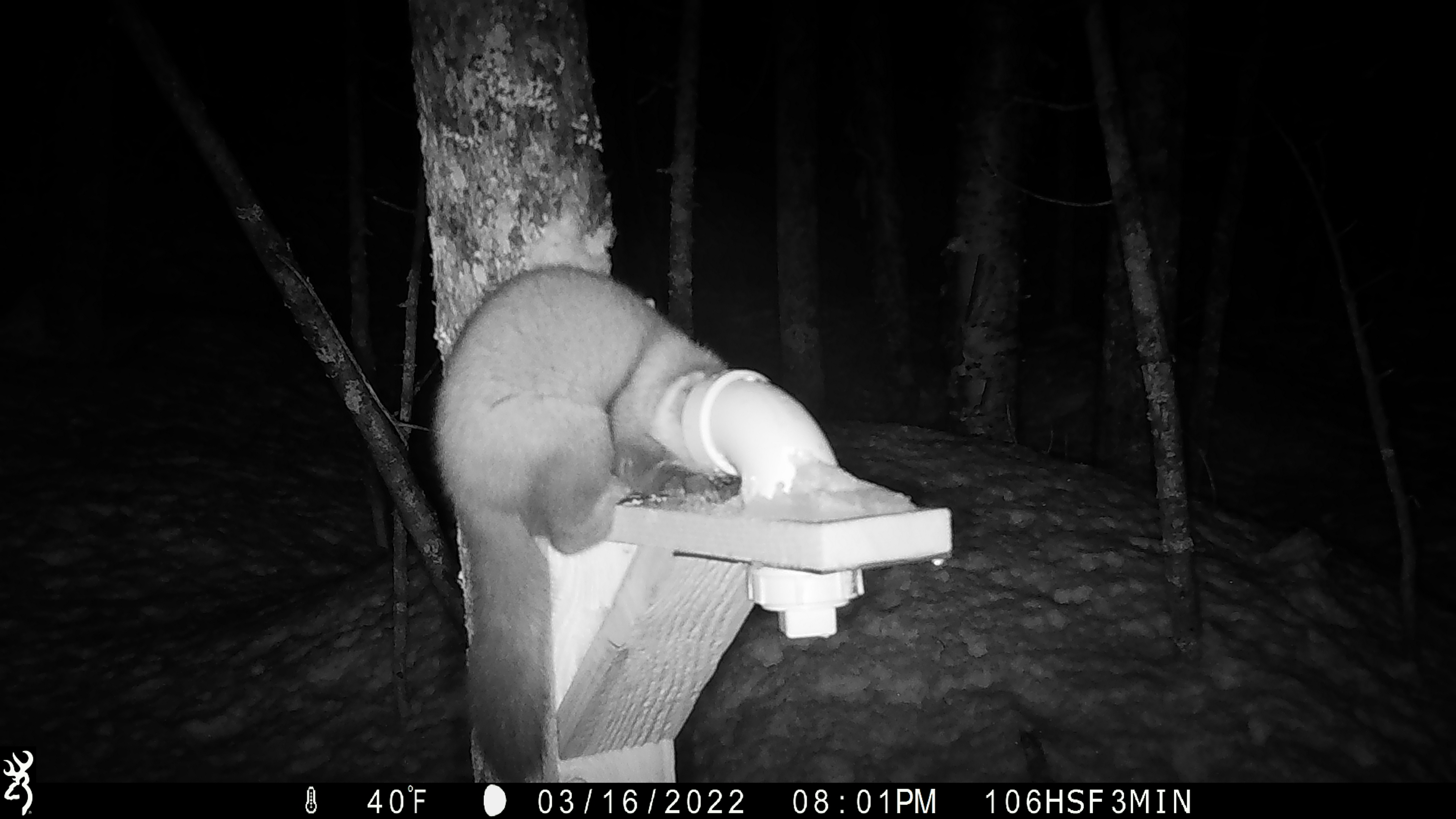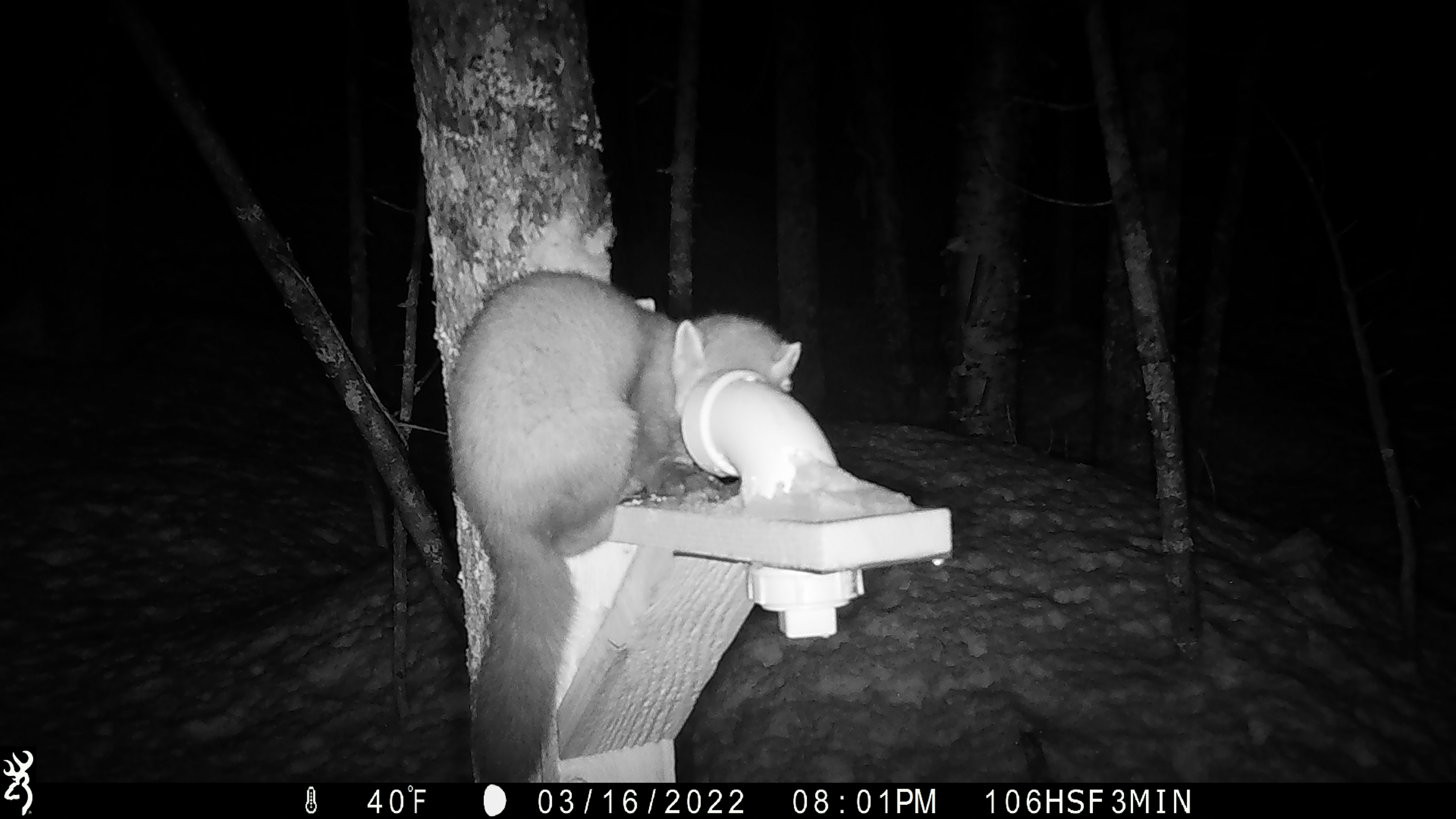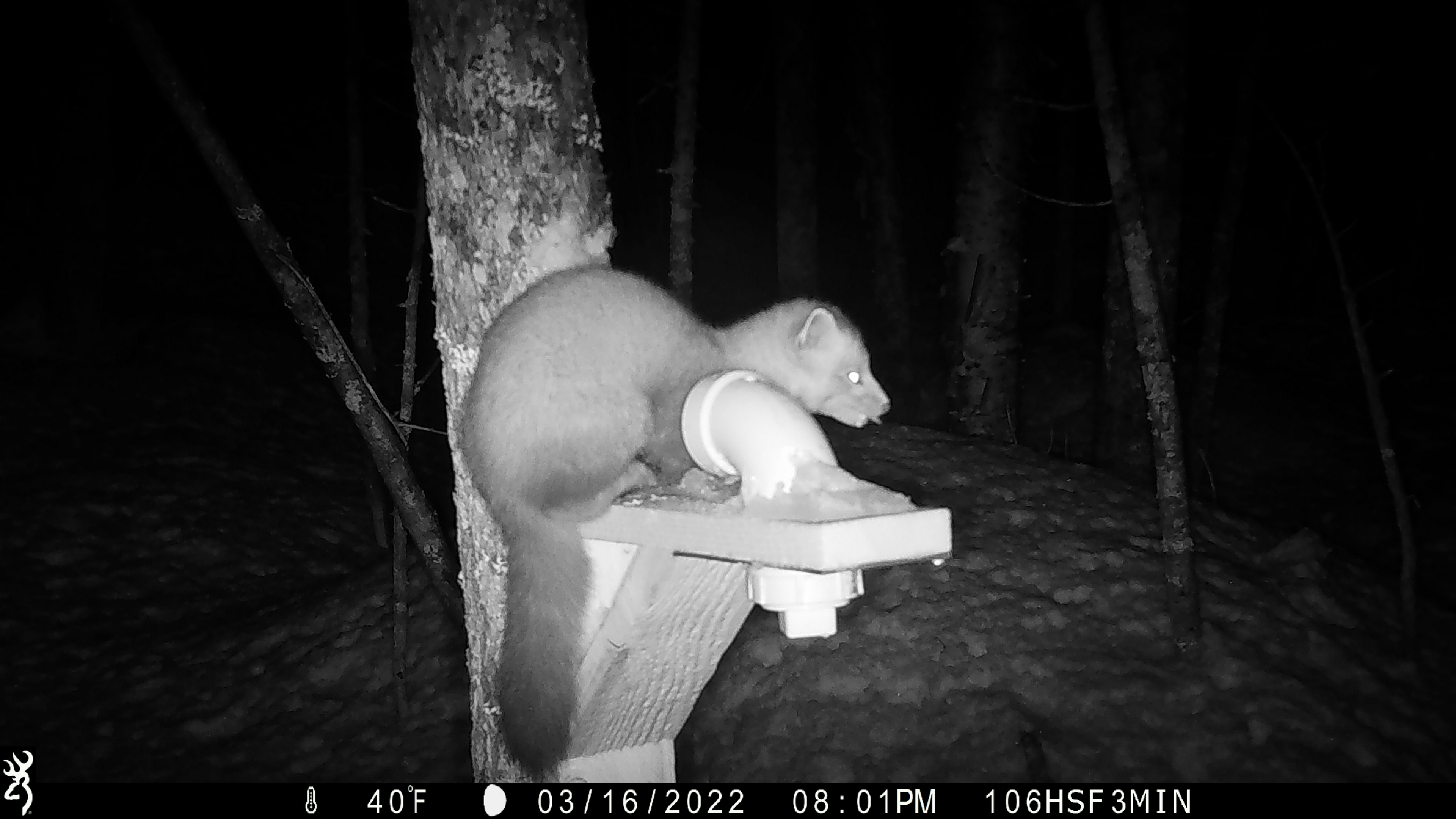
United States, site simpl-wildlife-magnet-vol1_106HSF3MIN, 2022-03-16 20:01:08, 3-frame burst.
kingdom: Animalia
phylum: Chordata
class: Mammalia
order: Carnivora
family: Mustelidae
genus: Martes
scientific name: Martes americana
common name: american marten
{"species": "american marten (Martes americana)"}